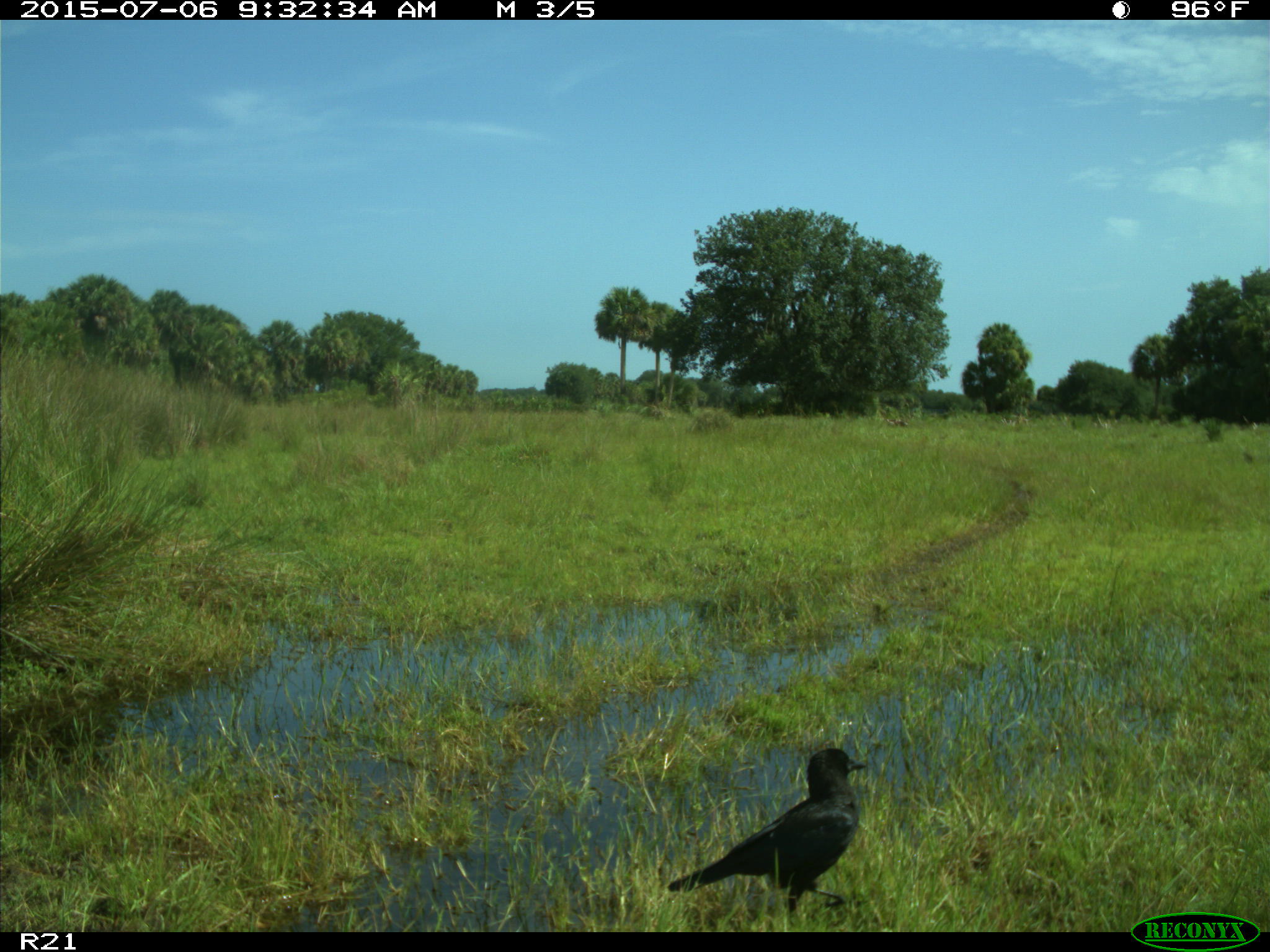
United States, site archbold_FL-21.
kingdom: Animalia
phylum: Chordata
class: Aves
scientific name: Aves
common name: birds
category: unidentified bird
Unidentified bird (birds) (Aves).